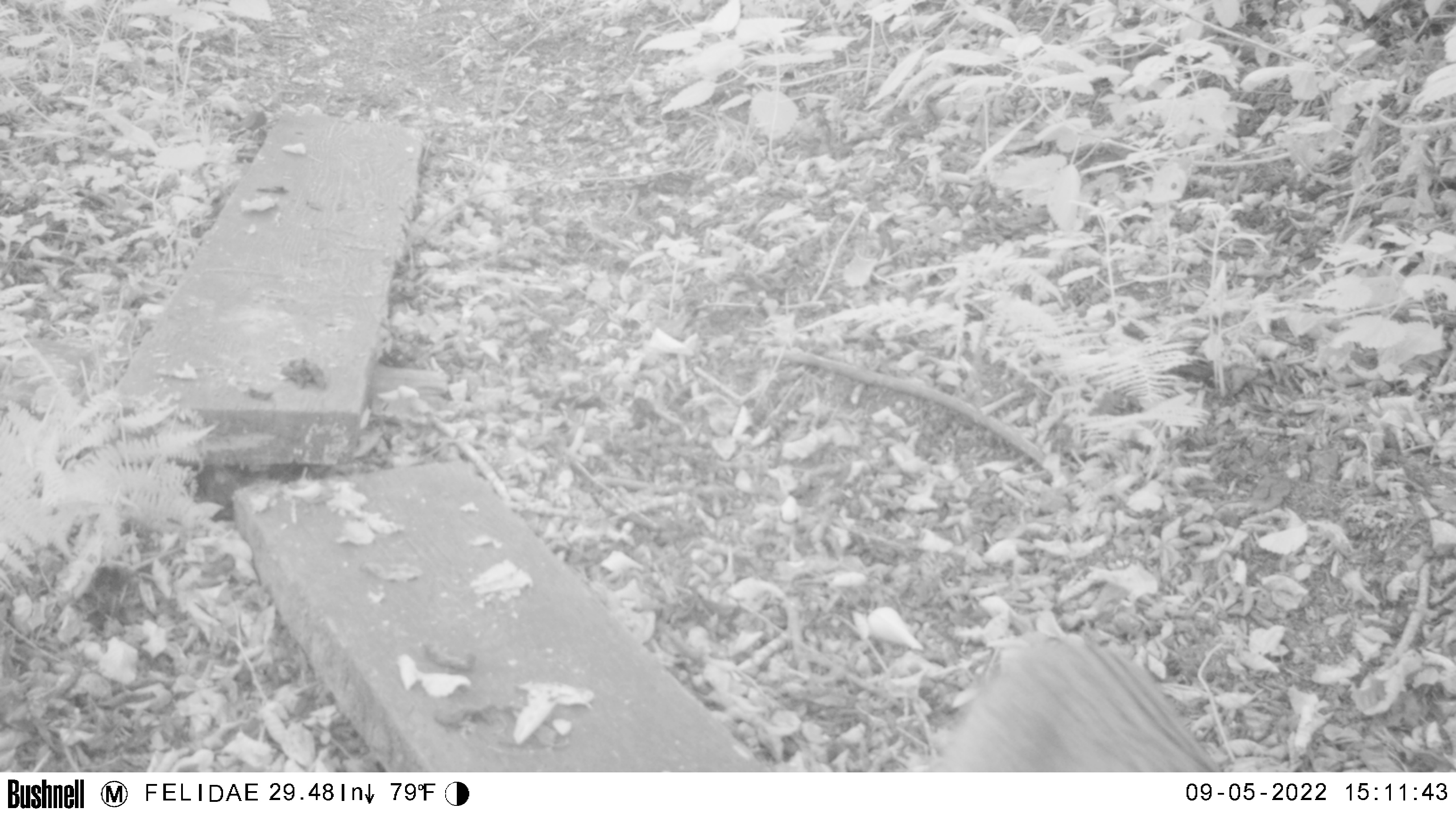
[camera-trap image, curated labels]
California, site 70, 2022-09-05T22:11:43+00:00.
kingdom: Animalia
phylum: Chordata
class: Mammalia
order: Carnivora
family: Felidae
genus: Lynx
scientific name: Lynx rufus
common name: bobcat